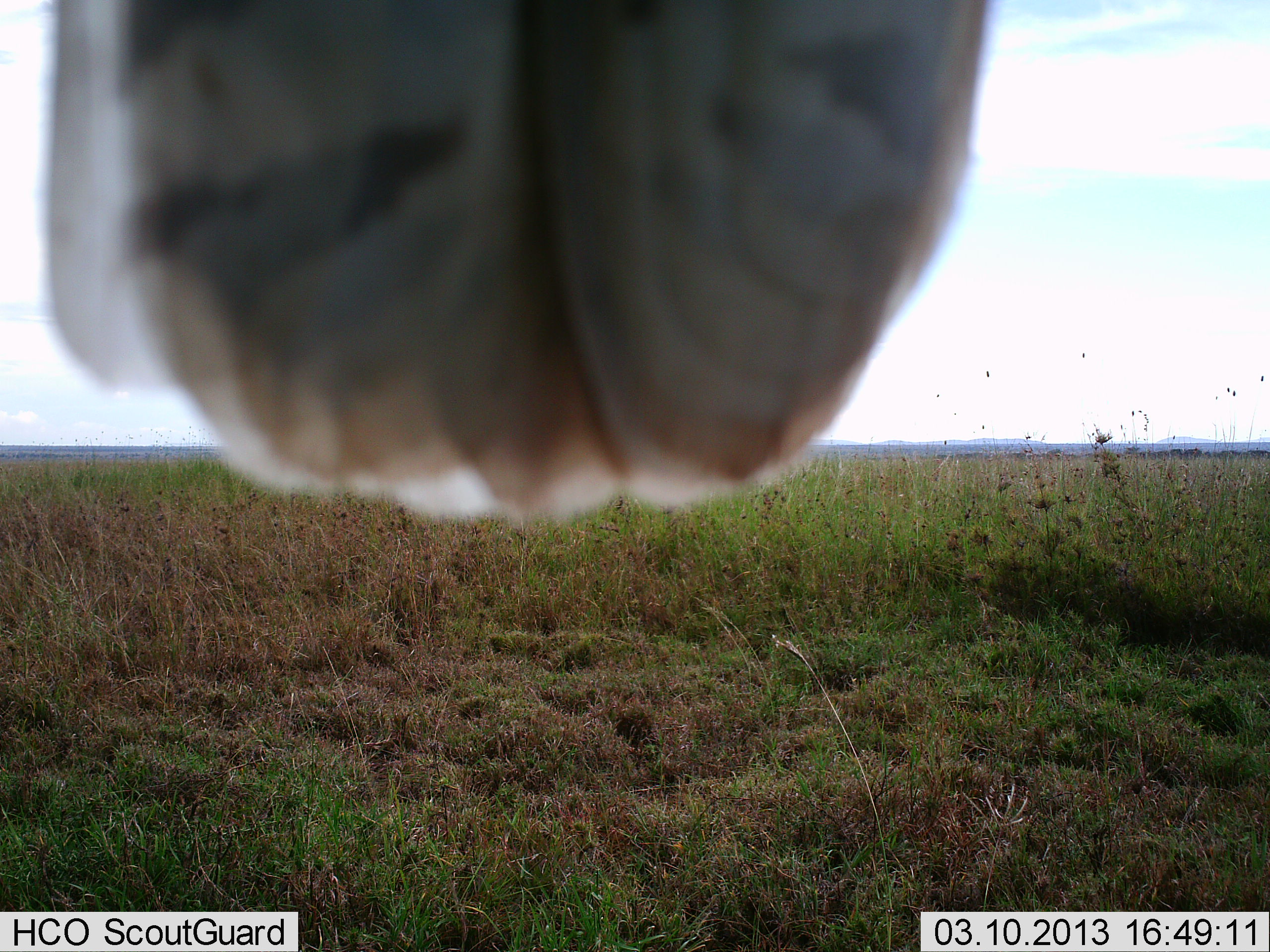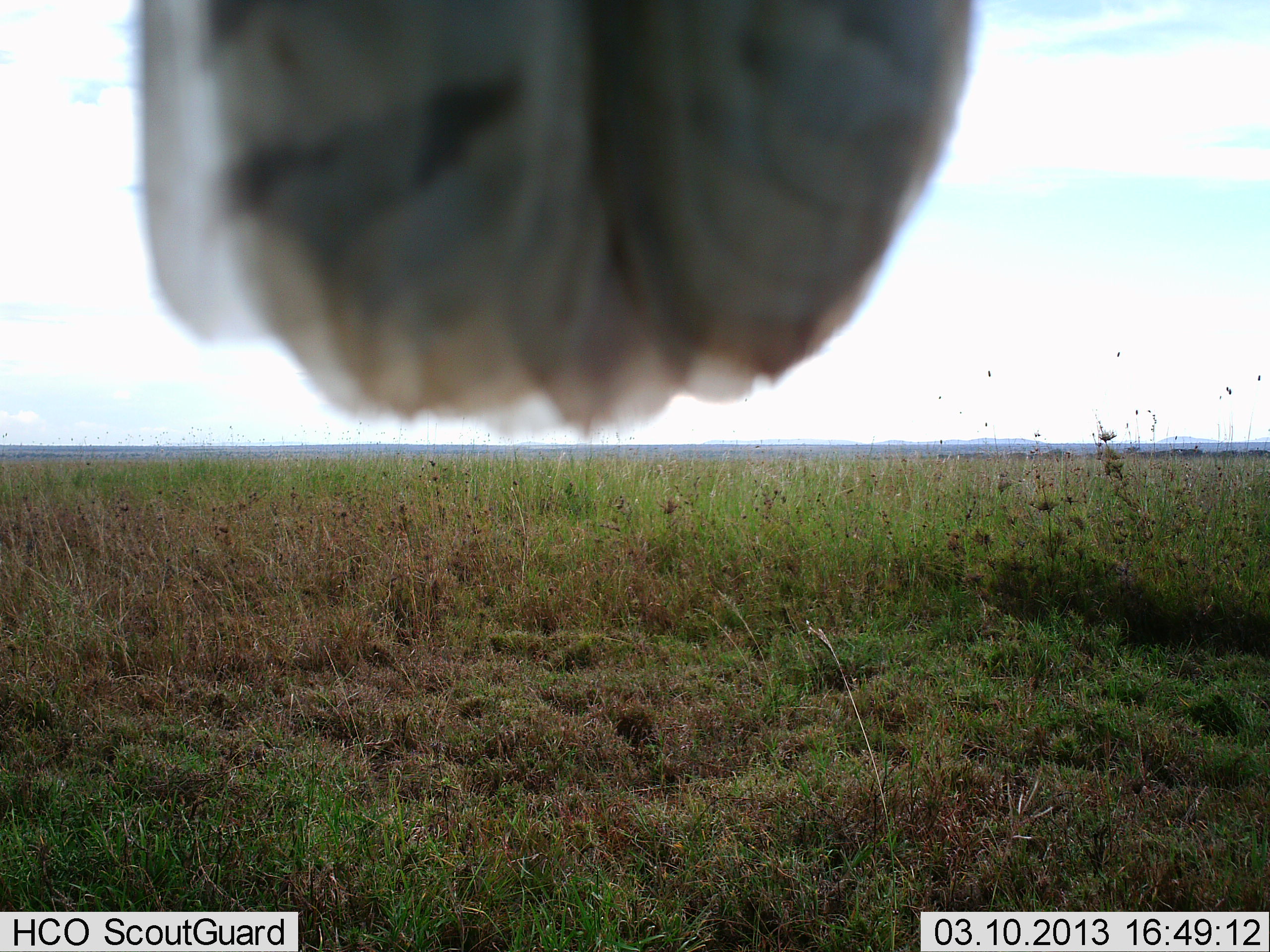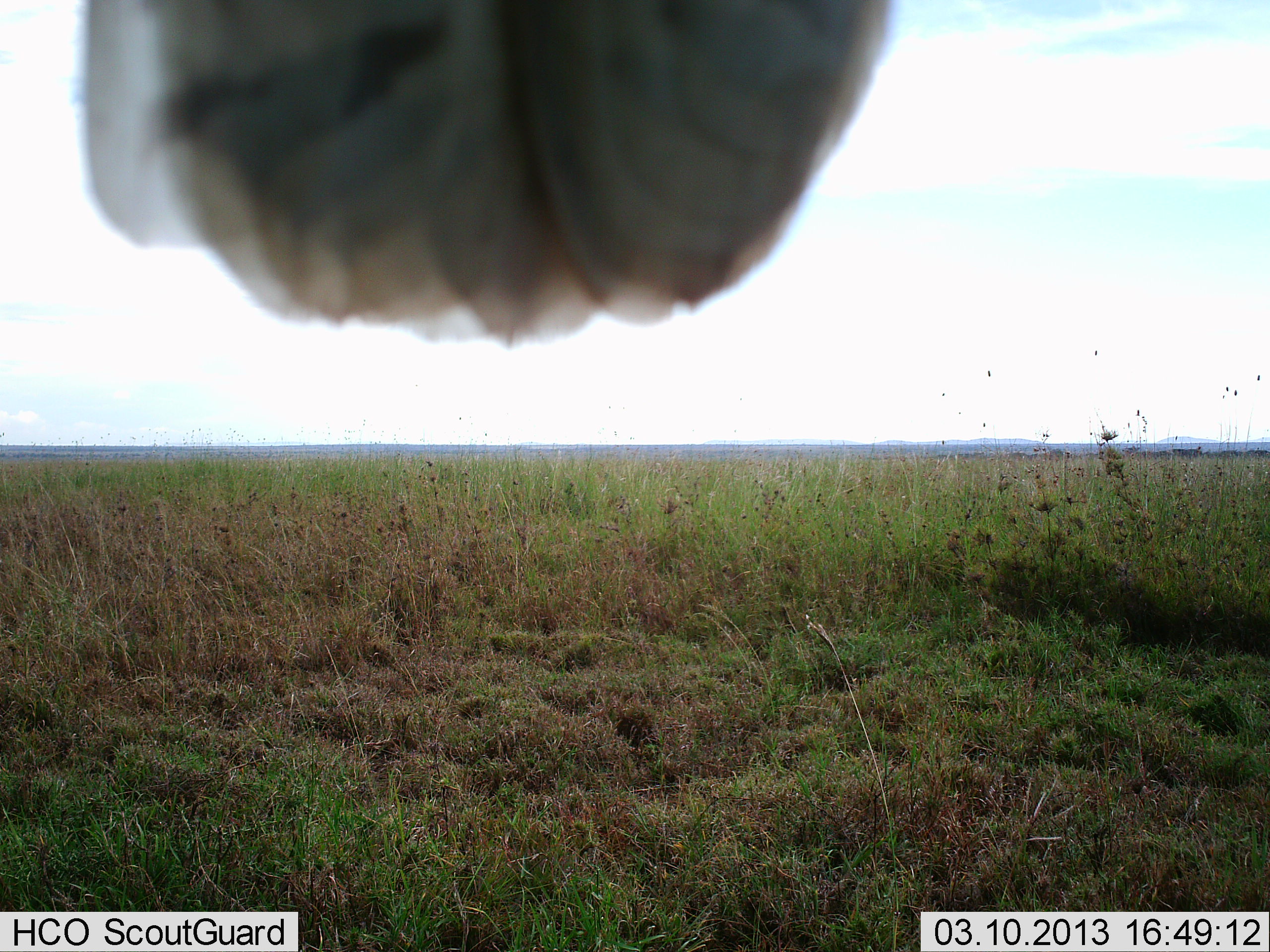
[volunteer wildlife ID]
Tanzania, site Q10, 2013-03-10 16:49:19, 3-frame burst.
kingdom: Animalia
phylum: Chordata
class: Aves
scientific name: Aves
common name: bird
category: otherbird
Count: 1.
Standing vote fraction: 29%.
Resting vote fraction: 71%.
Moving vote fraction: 0%.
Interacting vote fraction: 0%.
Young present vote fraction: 0%.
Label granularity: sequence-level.